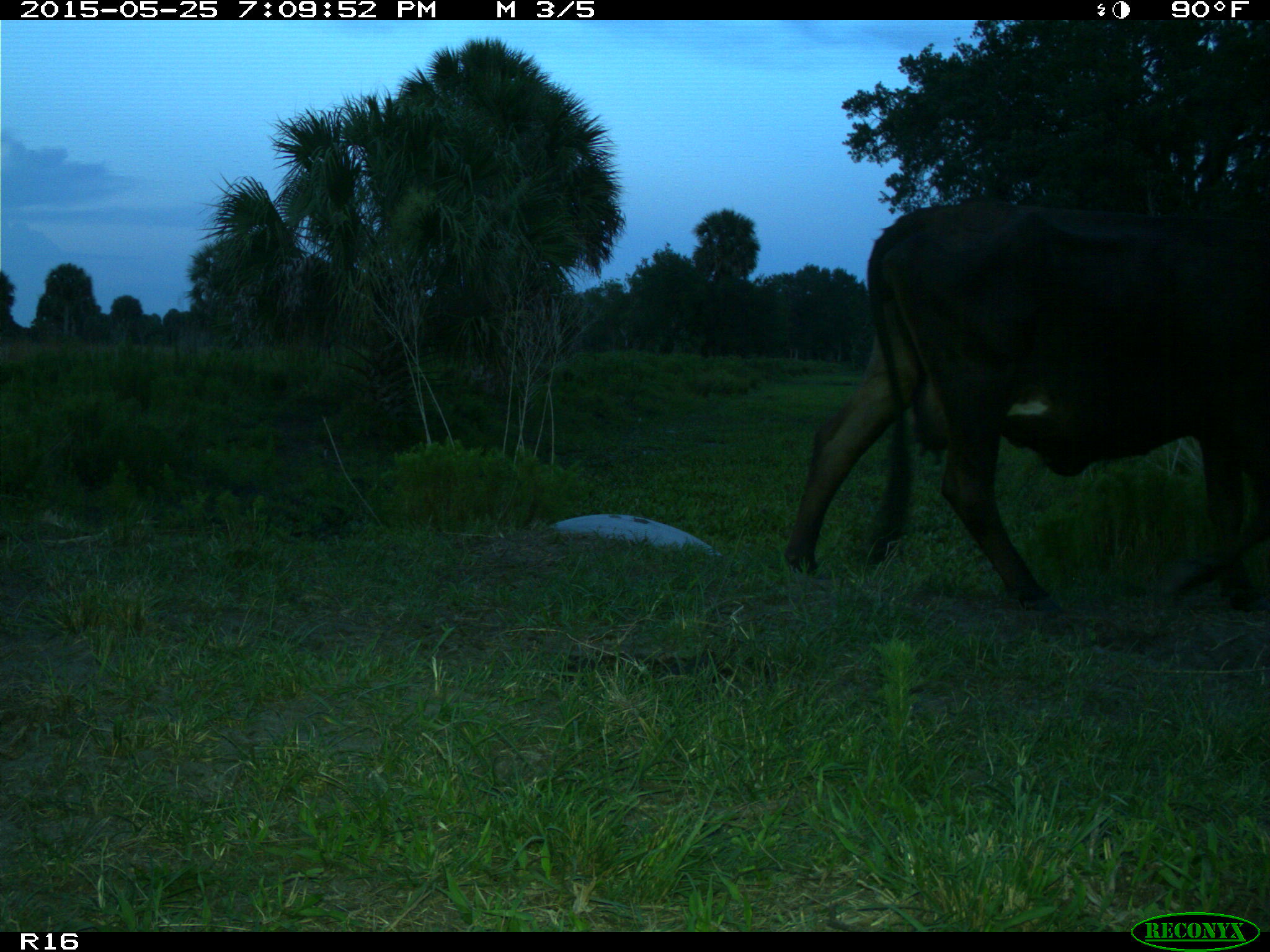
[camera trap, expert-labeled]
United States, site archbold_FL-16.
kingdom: Animalia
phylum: Chordata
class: Mammalia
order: Artiodactyla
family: Bovidae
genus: Bos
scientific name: Bos taurus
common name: domestic cow